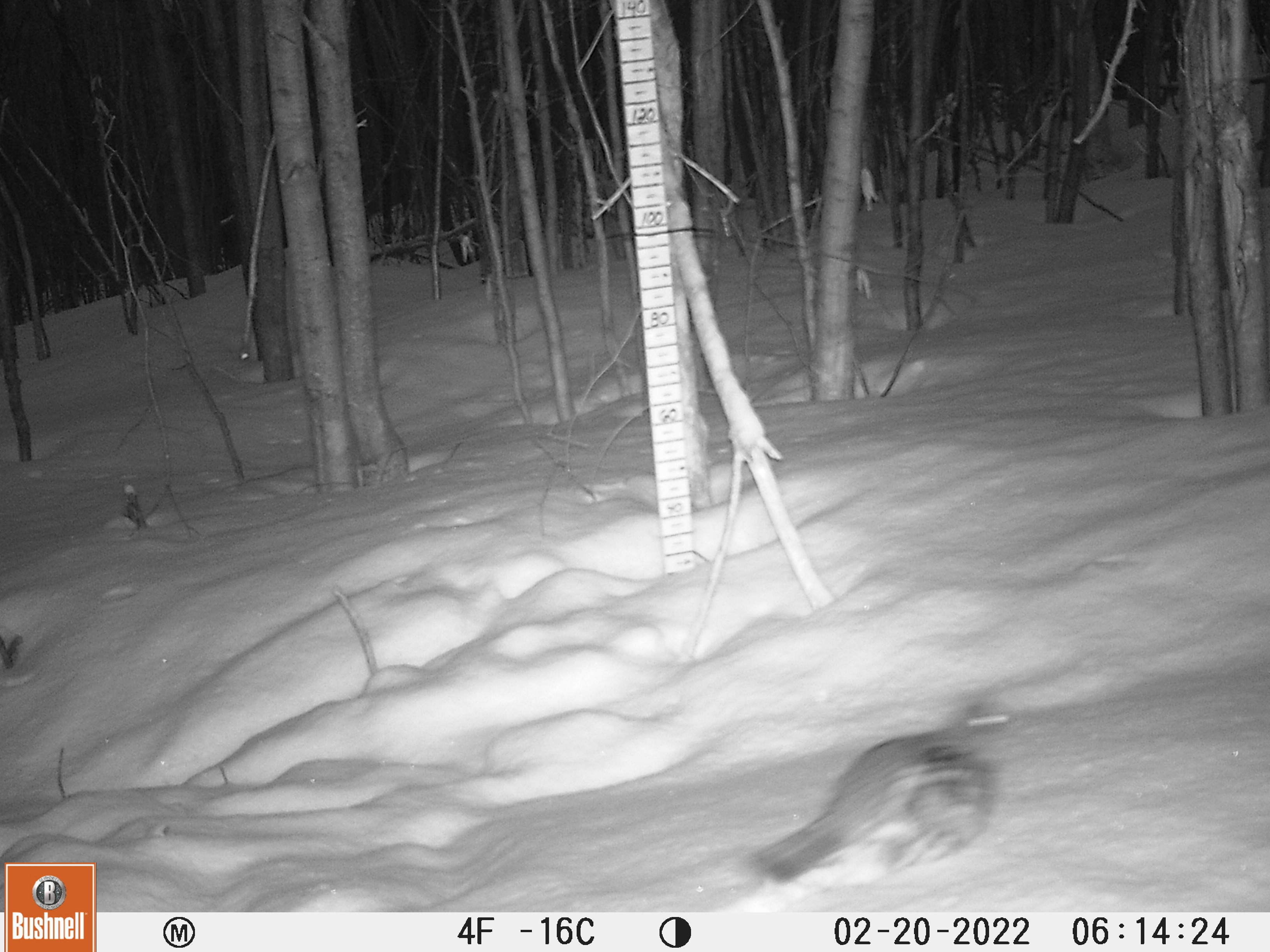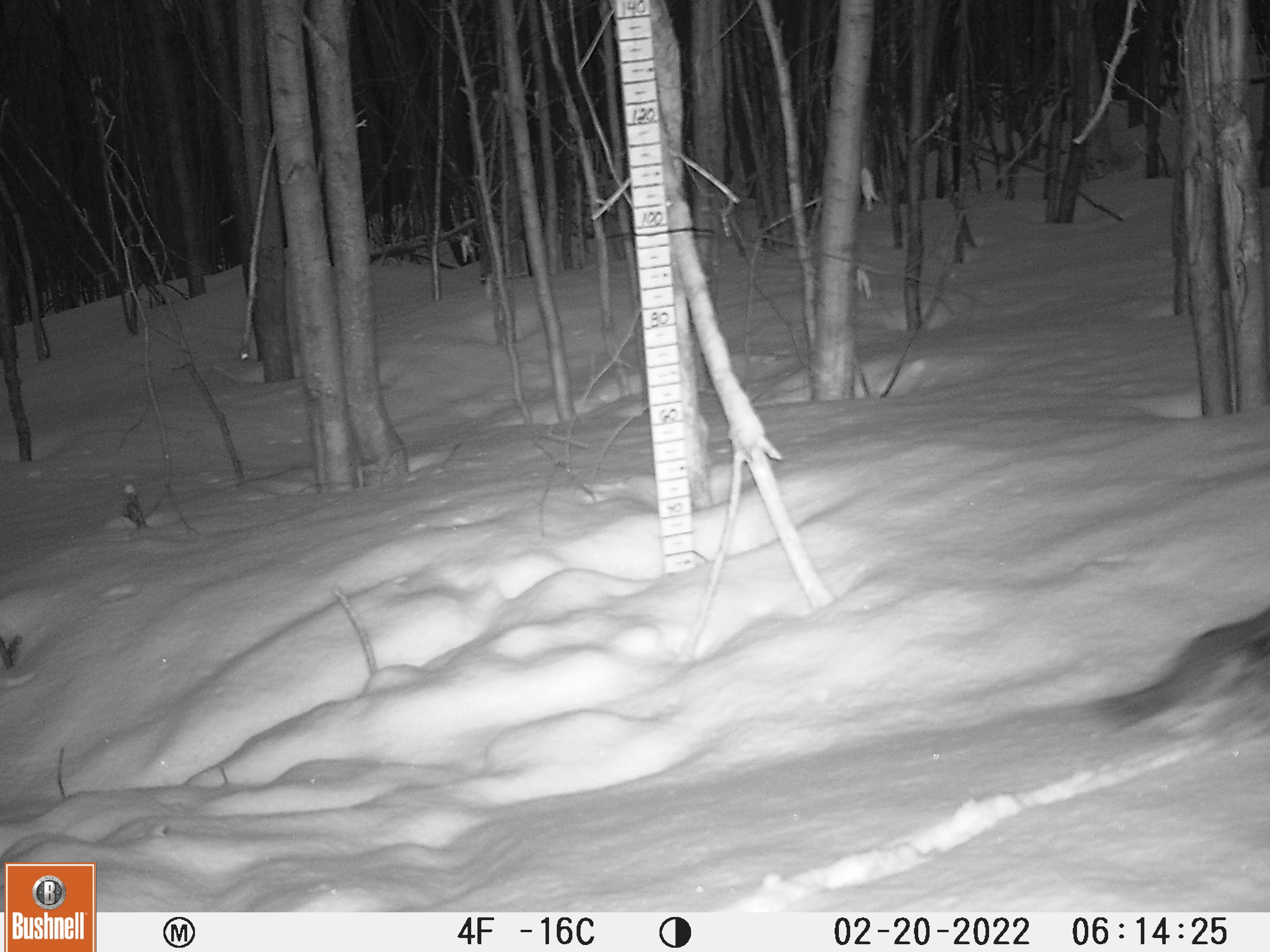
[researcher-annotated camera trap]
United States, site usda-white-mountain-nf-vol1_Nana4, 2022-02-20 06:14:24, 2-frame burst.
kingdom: Animalia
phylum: Chordata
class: Aves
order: Galliformes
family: Phasianidae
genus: Bonasa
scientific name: Bonasa umbellus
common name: ruffed grouse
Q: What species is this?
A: Ruffed grouse (Bonasa umbellus).